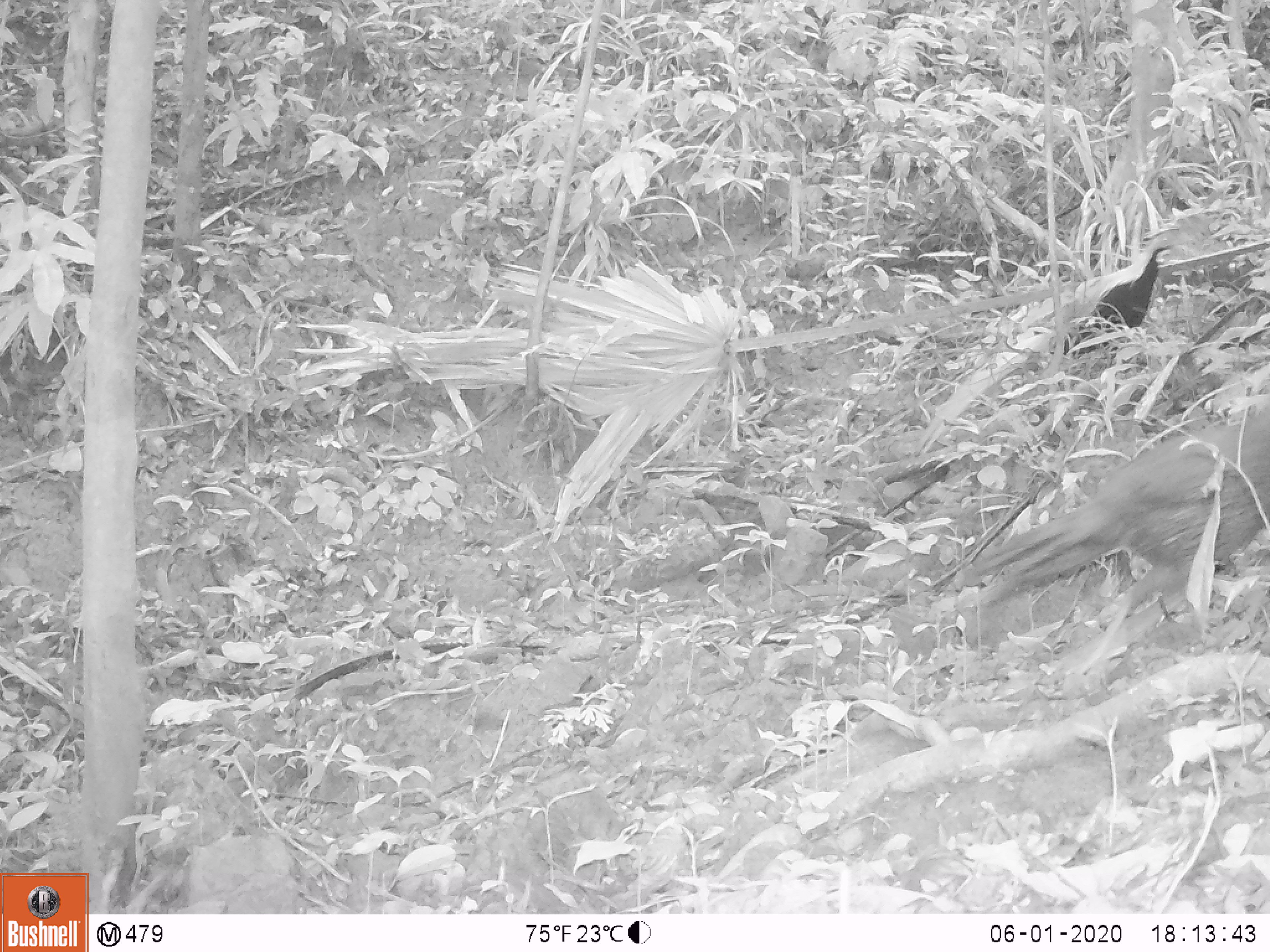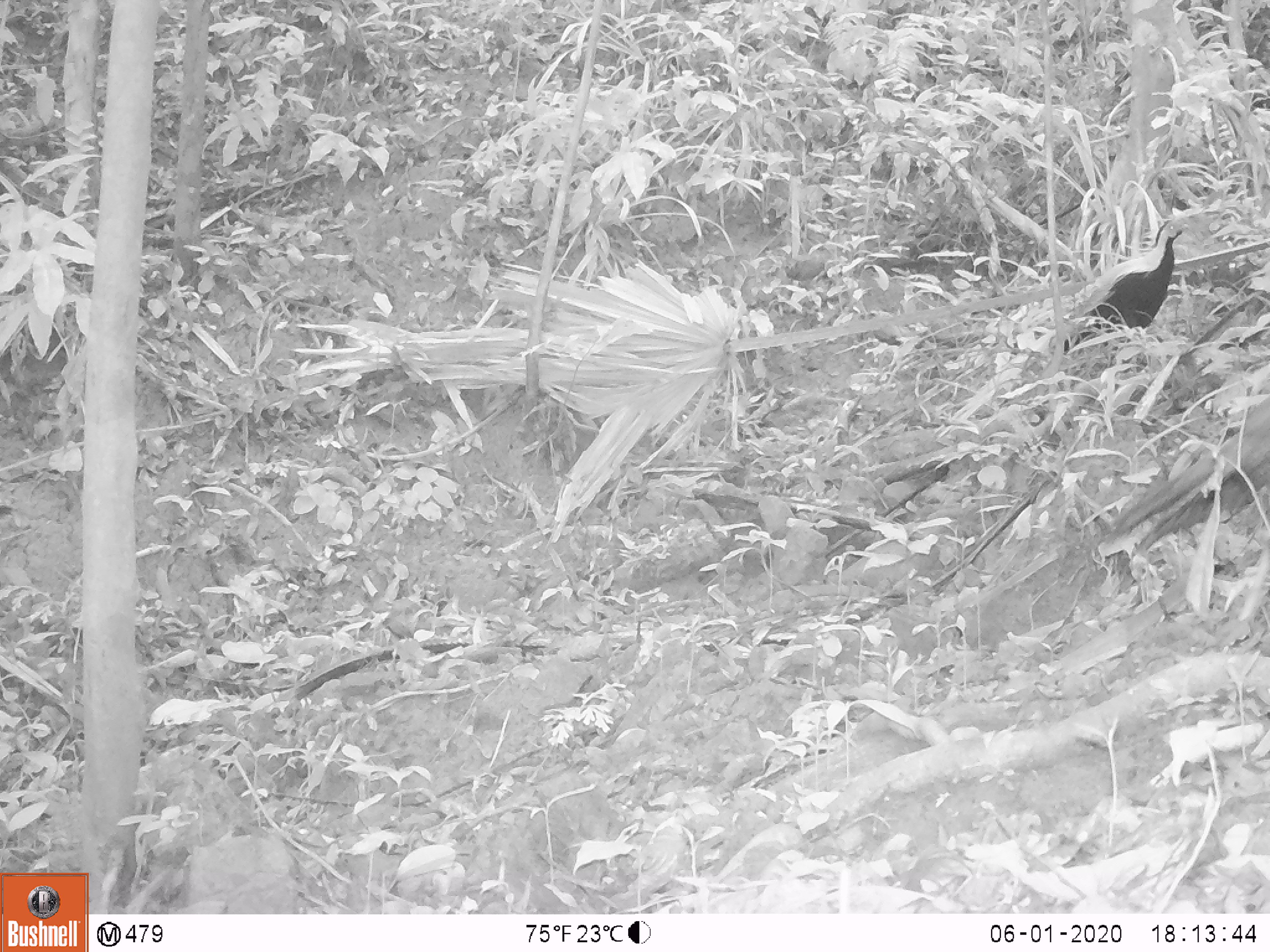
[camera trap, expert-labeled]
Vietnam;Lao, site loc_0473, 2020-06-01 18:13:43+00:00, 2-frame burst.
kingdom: Animalia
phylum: Chordata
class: Aves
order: Galliformes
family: Phasianidae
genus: Lophura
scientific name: Lophura nycthemera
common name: silver pheasant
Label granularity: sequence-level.